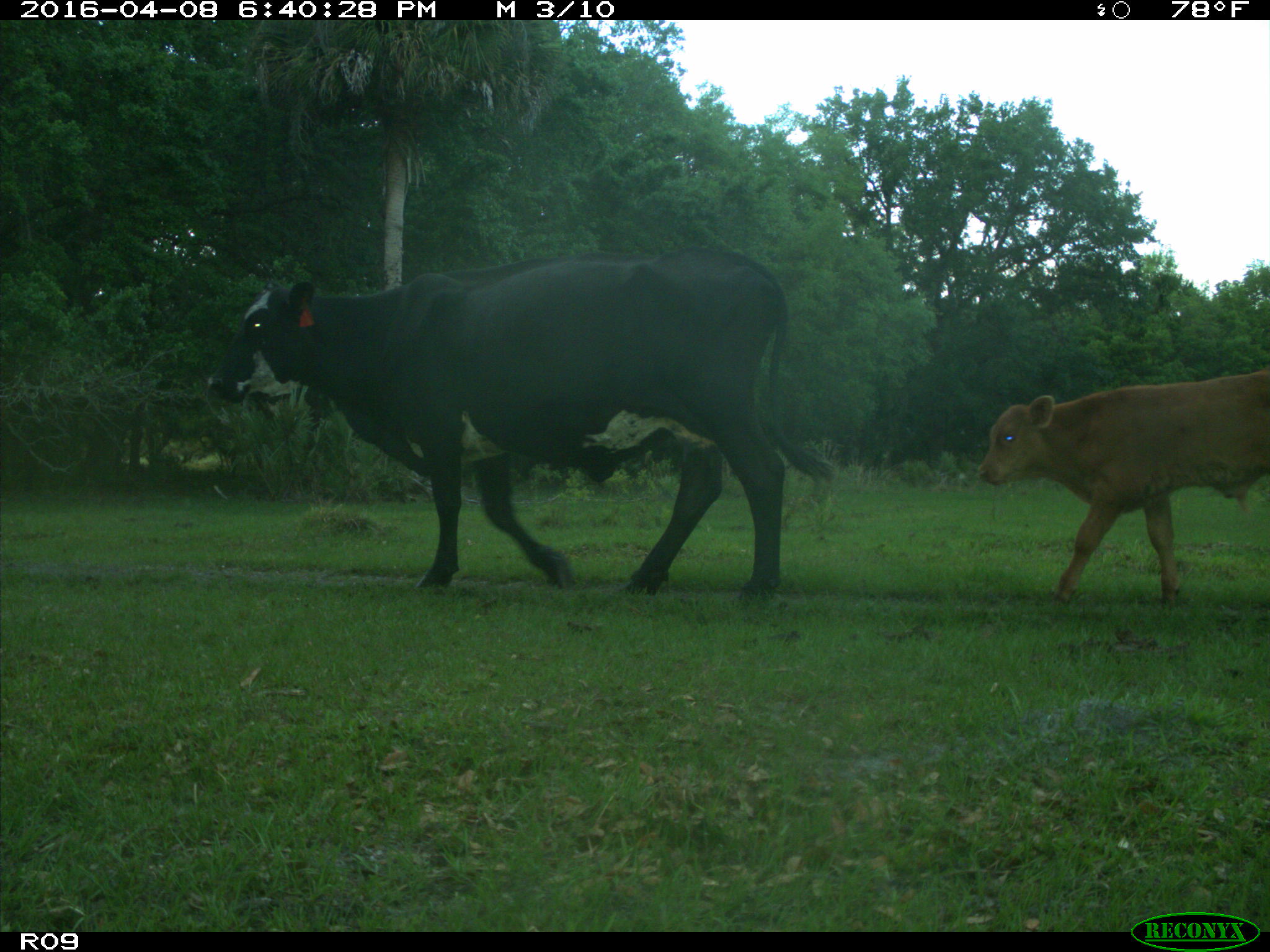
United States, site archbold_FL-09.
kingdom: Animalia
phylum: Chordata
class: Mammalia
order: Artiodactyla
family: Bovidae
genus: Bos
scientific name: Bos taurus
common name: domestic cow